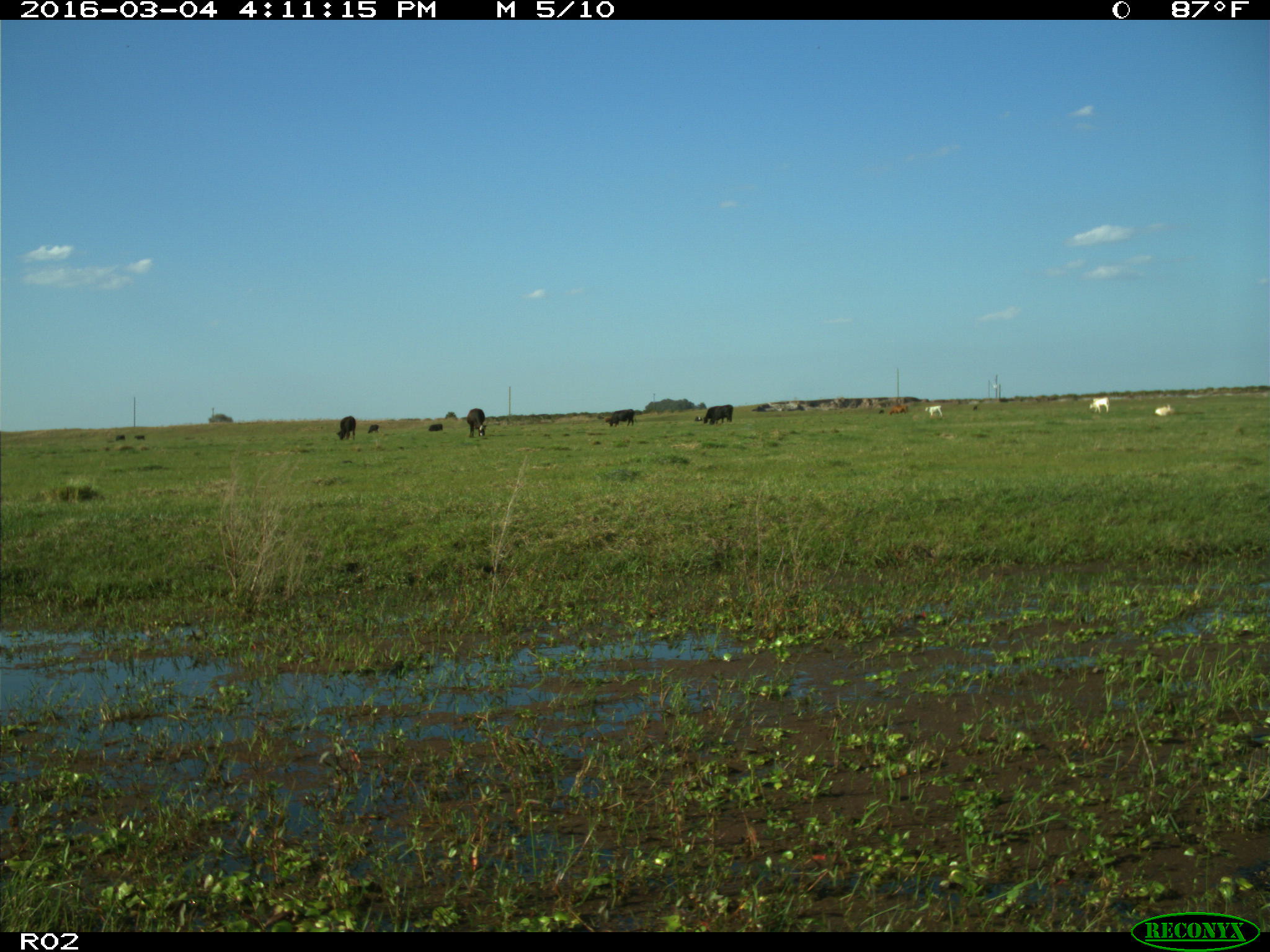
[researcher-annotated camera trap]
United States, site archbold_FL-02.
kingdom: Animalia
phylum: Chordata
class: Mammalia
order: Artiodactyla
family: Bovidae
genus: Bos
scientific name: Bos taurus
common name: domestic cow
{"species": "Bos taurus (domestic cow)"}